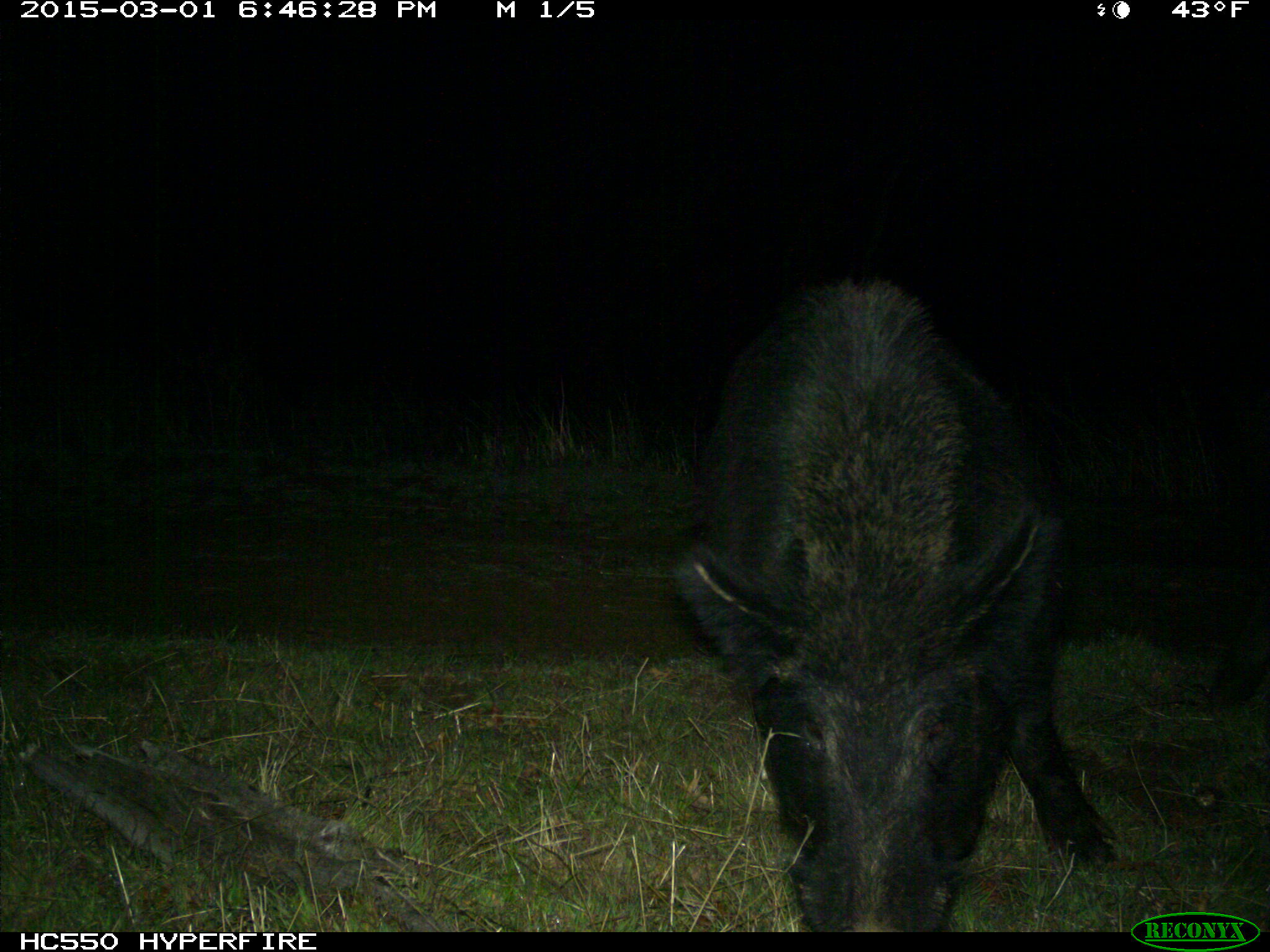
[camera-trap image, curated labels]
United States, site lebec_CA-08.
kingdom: Animalia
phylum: Chordata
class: Mammalia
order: Artiodactyla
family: Suidae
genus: Sus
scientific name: Sus scrofa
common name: wild boar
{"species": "Sus scrofa (wild boar)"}